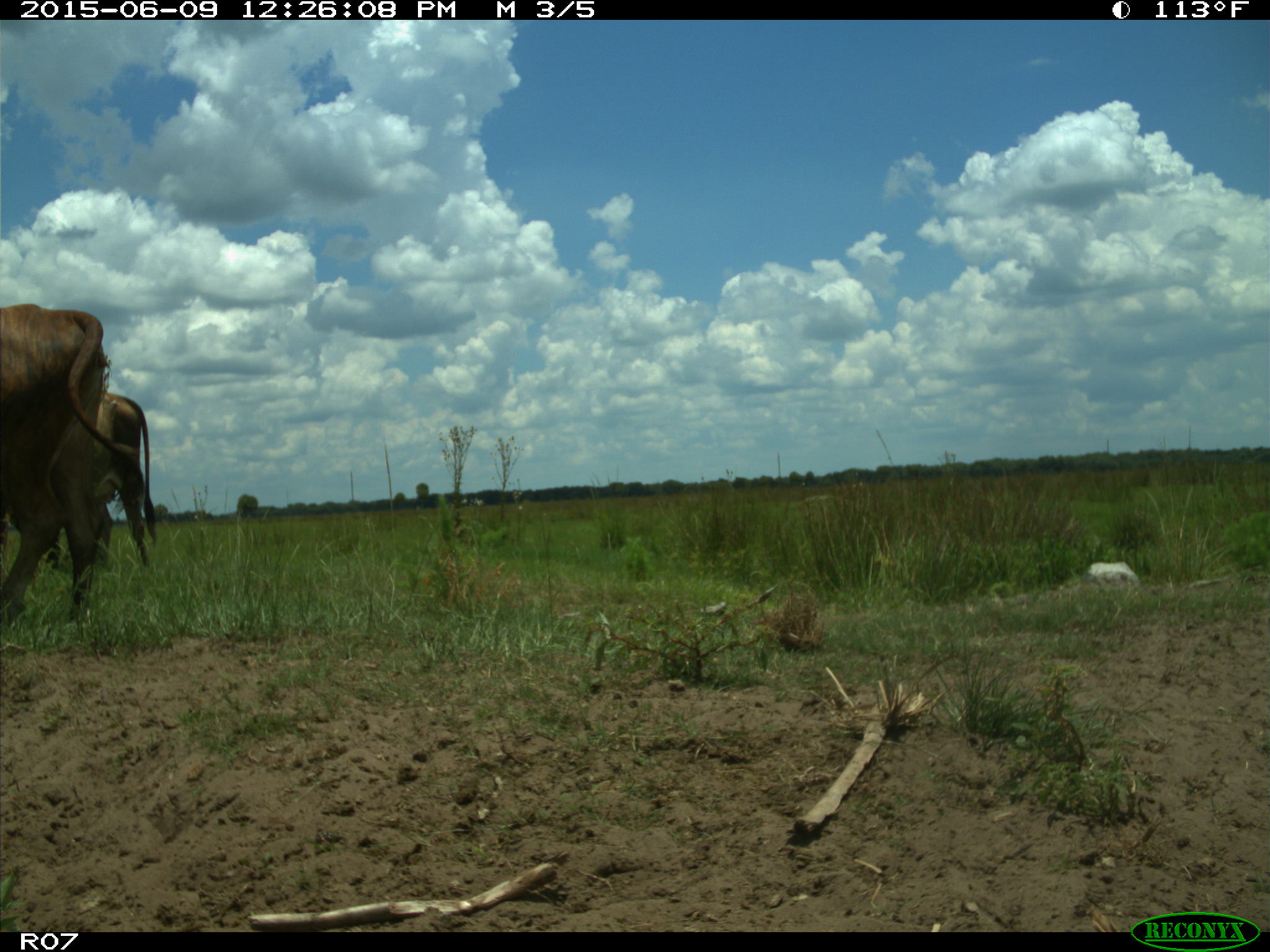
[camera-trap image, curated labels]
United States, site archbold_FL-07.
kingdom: Animalia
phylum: Chordata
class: Mammalia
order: Artiodactyla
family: Bovidae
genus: Bos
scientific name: Bos taurus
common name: domestic cow